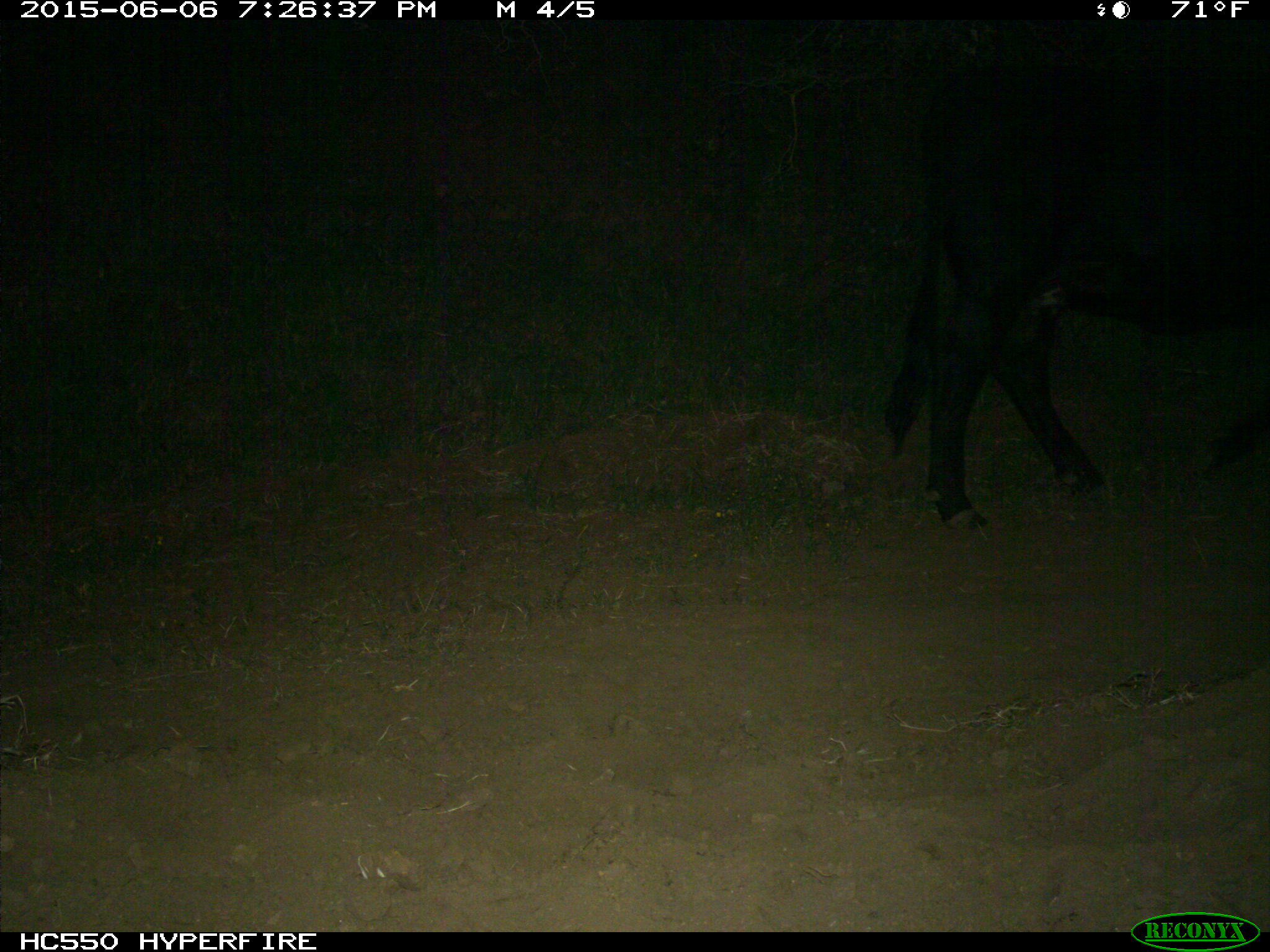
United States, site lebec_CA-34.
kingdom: Animalia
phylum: Chordata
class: Mammalia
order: Artiodactyla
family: Bovidae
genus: Bos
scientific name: Bos taurus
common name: domestic cow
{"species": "Bos taurus (domestic cow)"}